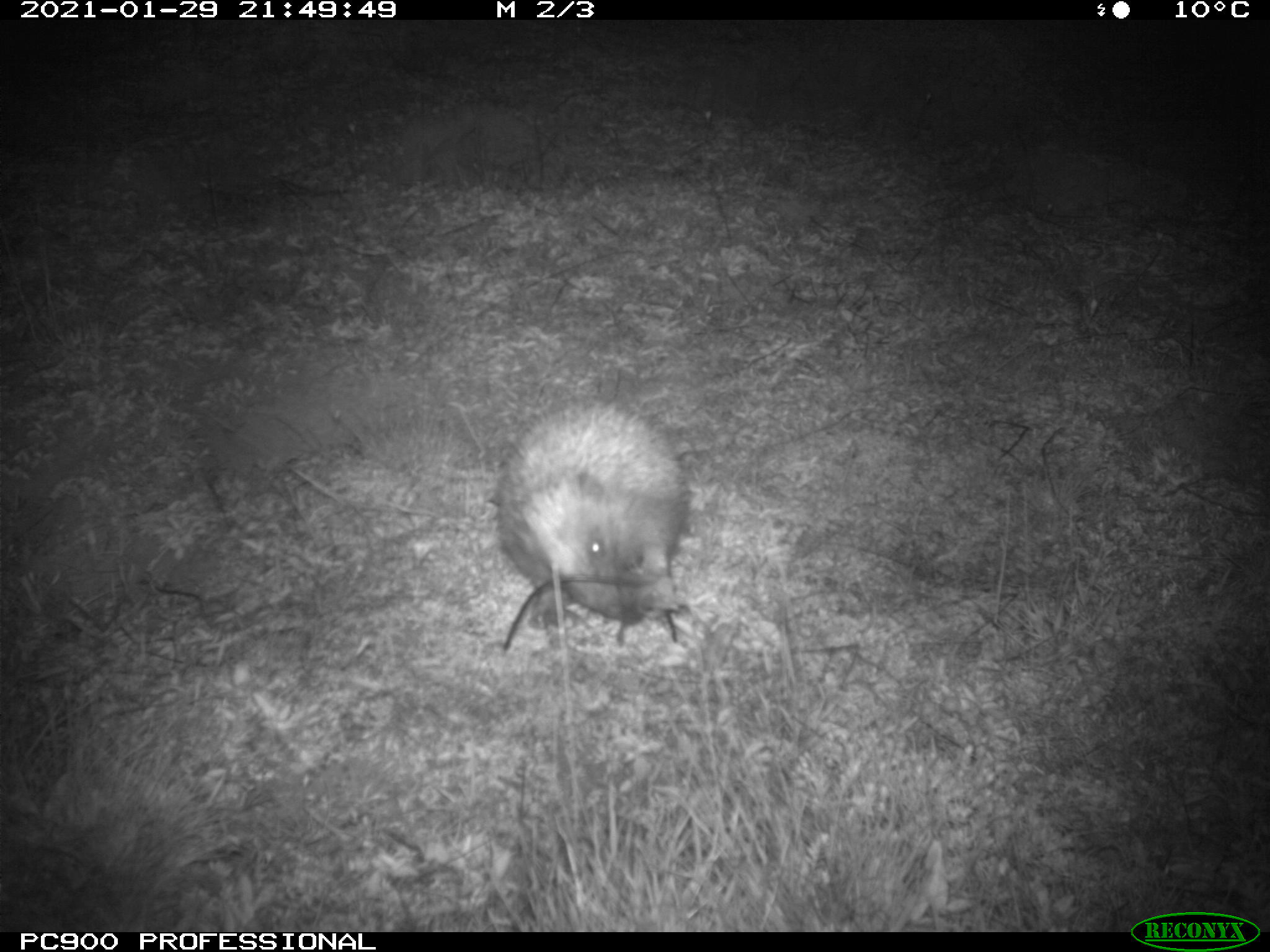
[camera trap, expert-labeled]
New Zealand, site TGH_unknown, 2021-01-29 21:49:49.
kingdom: Animalia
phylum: Chordata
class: Mammalia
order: Eulipotyphla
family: Erinaceidae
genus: Erinaceus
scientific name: Erinaceus europaeus europaeus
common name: european hedgehog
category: hedgehog